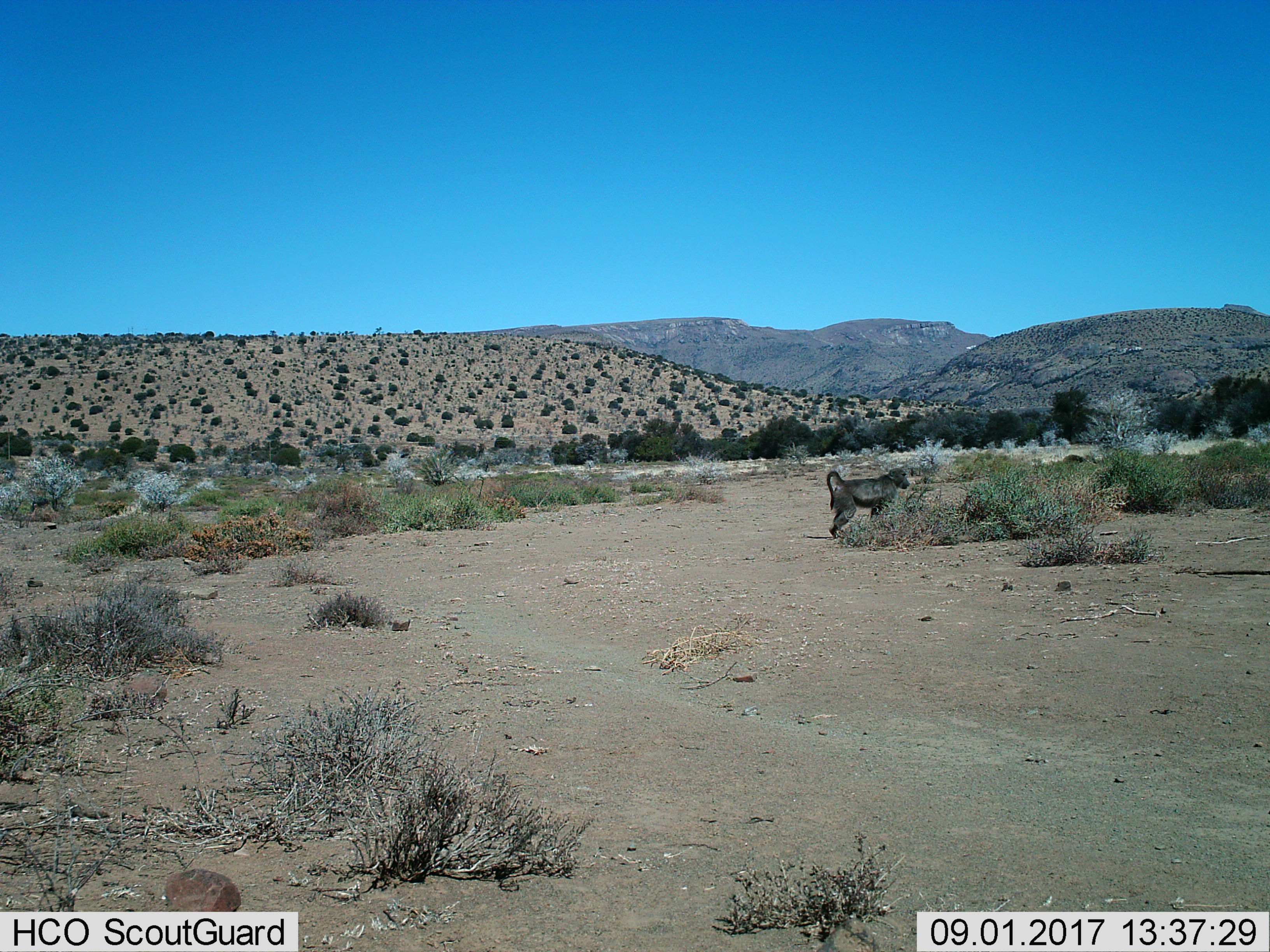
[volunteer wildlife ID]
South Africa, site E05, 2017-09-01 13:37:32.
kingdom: Animalia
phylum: Chordata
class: Mammalia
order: Primates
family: Cercopithecidae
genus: Papio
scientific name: Papio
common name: baboon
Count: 1.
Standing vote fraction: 75%.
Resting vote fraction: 0%.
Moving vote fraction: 25%.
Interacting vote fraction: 0%.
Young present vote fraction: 0%.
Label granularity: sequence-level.